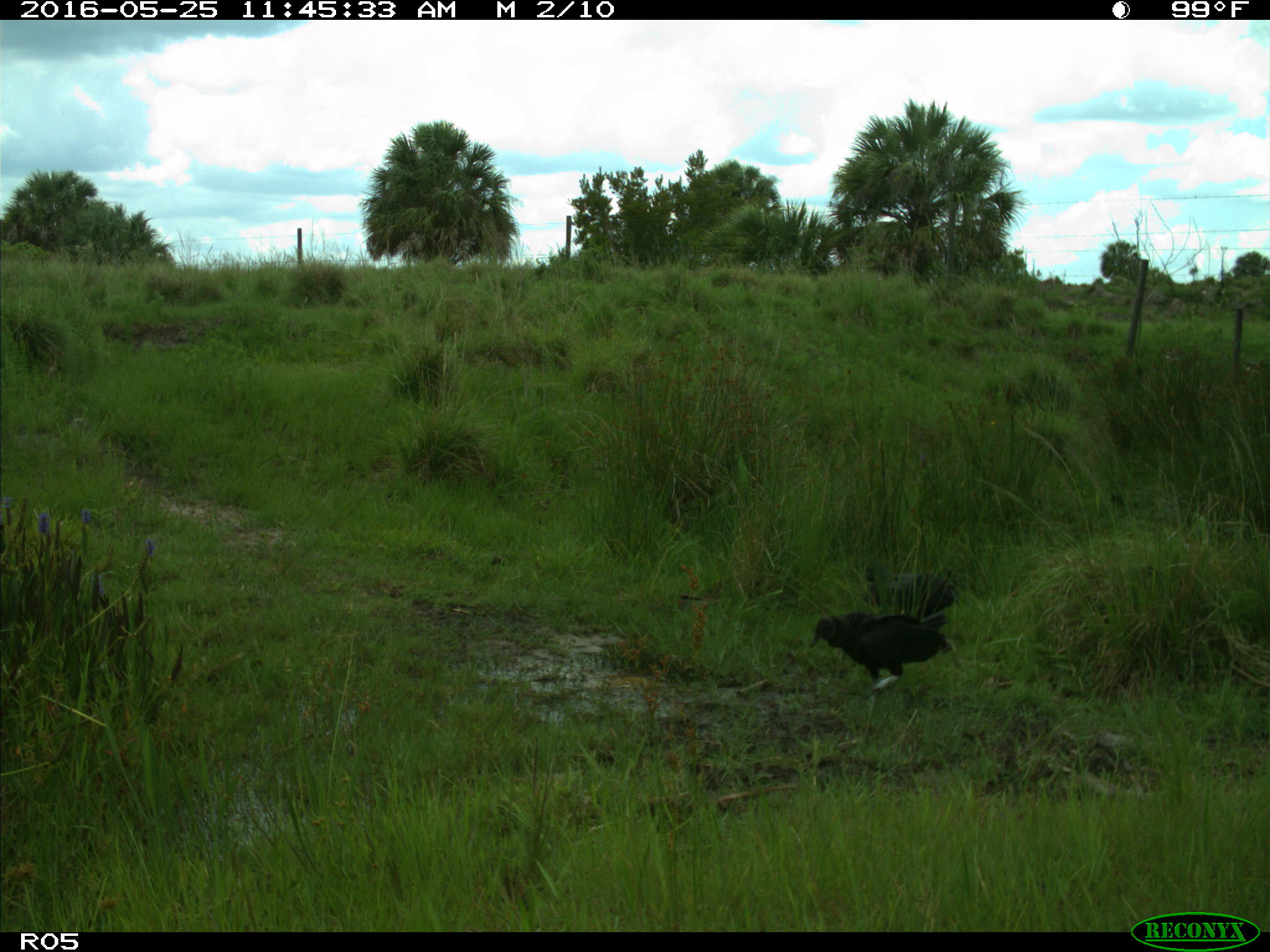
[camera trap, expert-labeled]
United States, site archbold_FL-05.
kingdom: Animalia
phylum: Chordata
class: Aves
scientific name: Aves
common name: birds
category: unidentified bird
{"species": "unidentified bird (birds) (Aves)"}